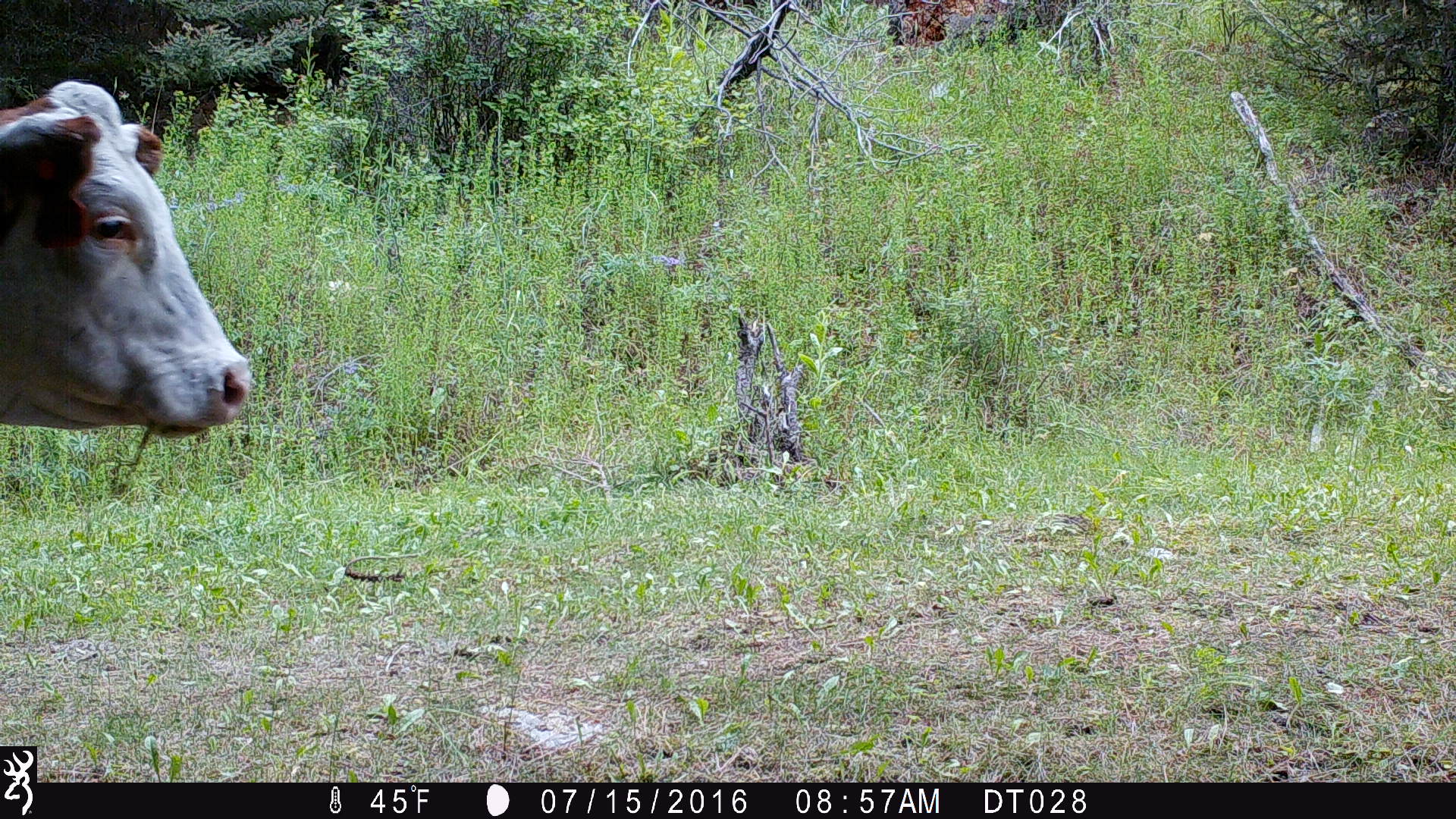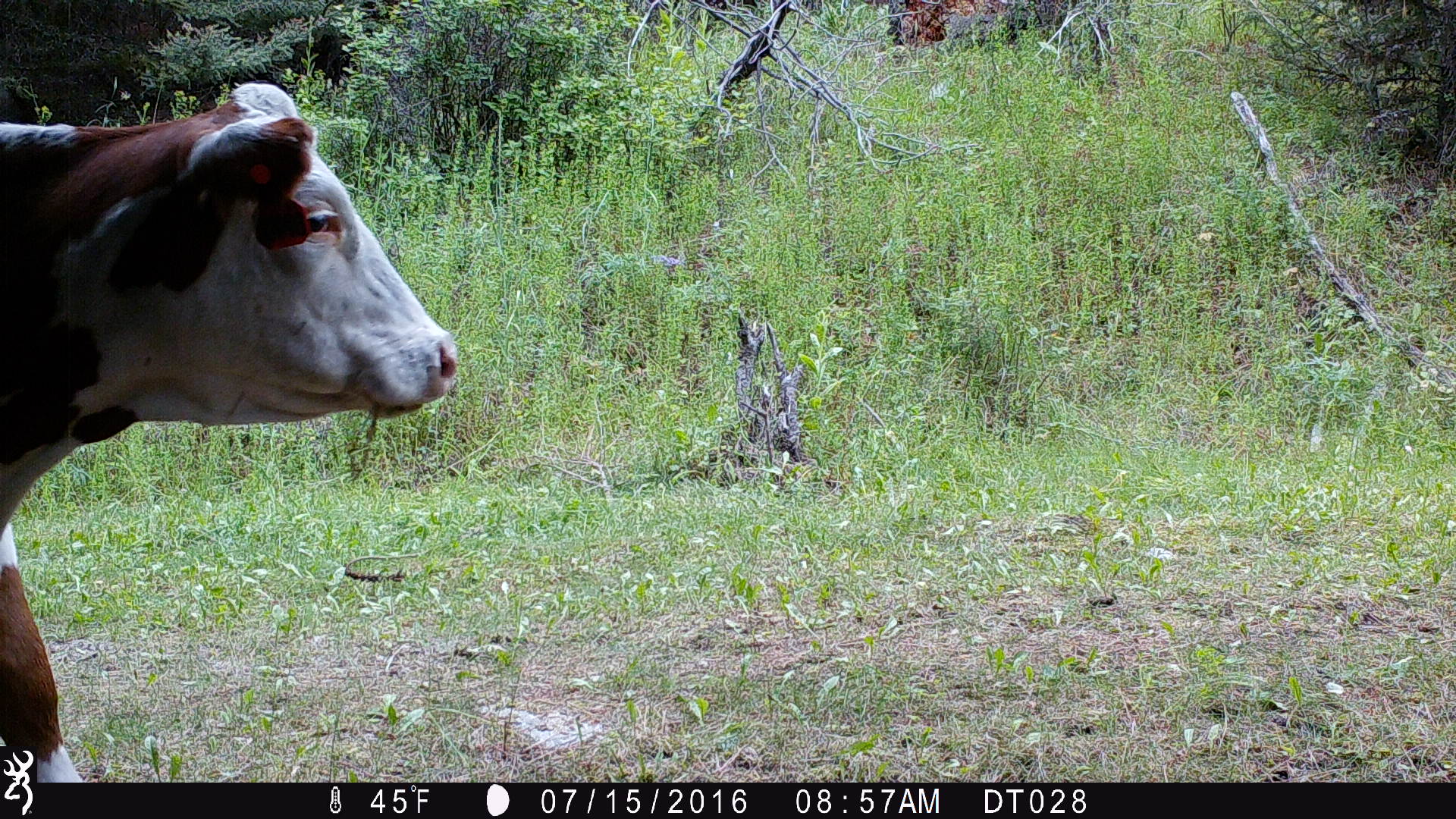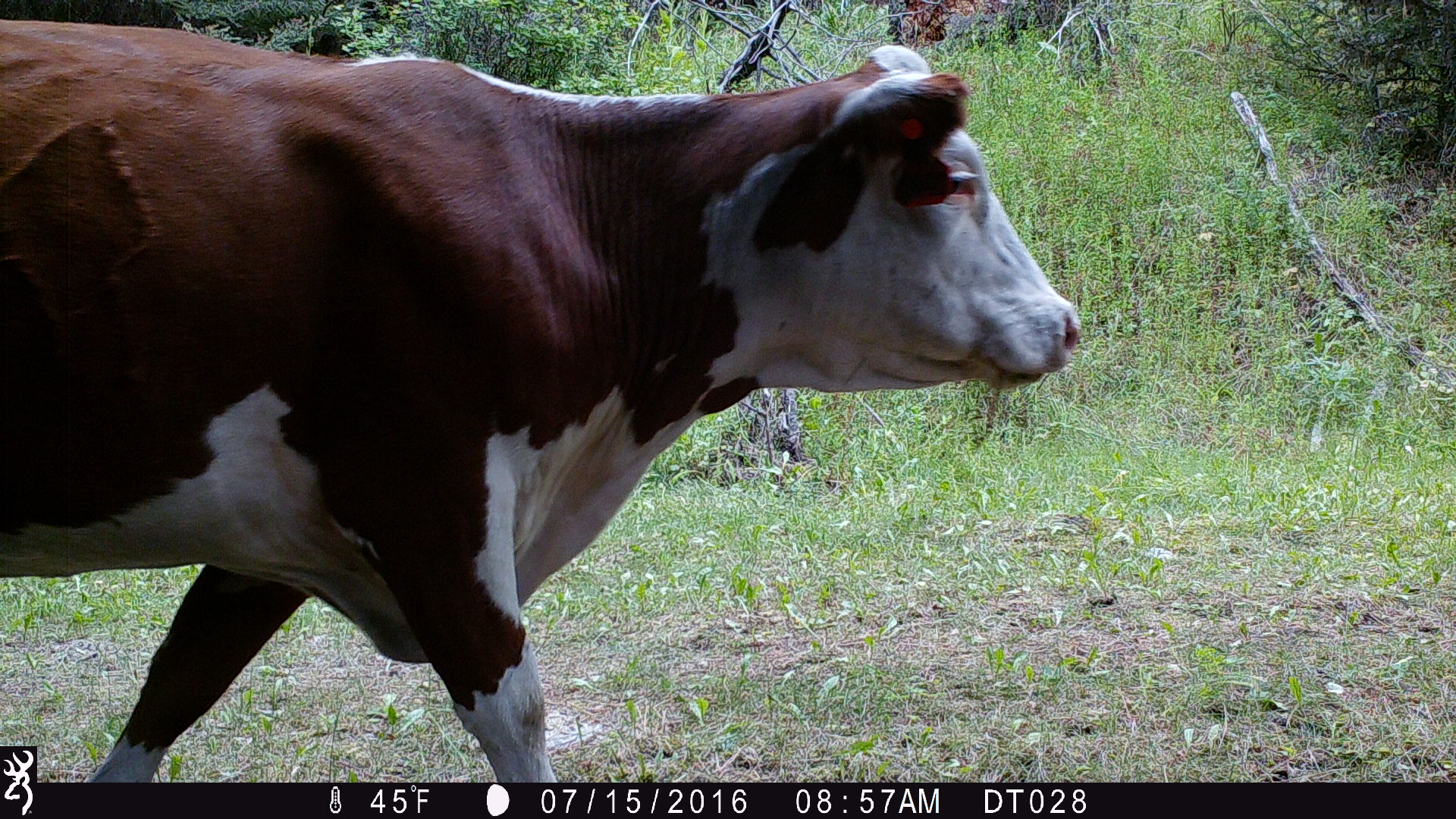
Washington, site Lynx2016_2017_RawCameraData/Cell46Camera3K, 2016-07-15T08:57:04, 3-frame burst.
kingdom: Animalia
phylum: Chordata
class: Mammalia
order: Artiodactyla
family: Bovidae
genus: Bos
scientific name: Bos taurus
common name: domestic cattle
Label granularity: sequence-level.